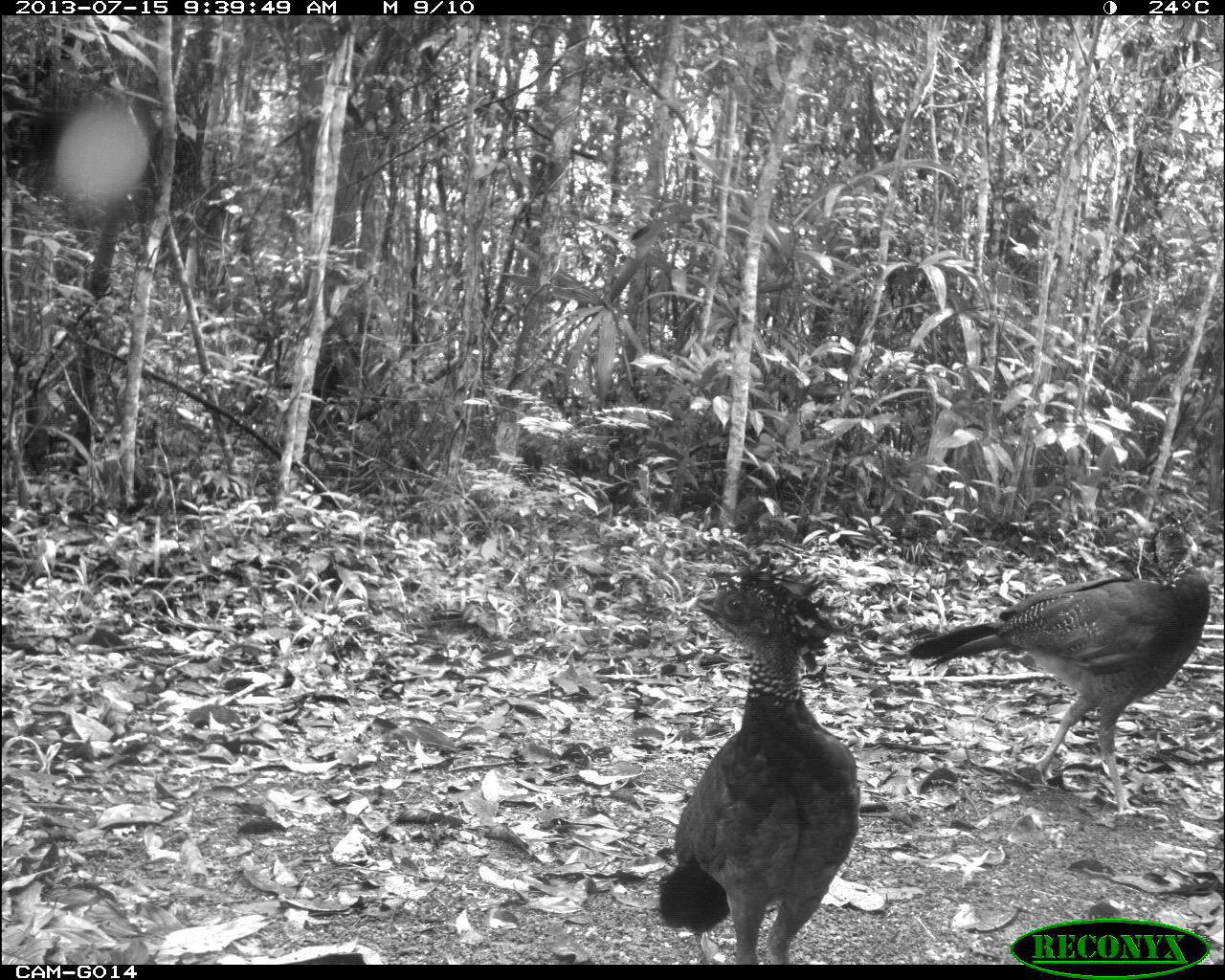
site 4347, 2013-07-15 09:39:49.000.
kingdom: Animalia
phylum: Chordata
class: Aves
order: Galliformes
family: Cracidae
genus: Crax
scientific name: Crax rubra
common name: great curassow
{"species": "Crax rubra (great curassow)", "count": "2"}